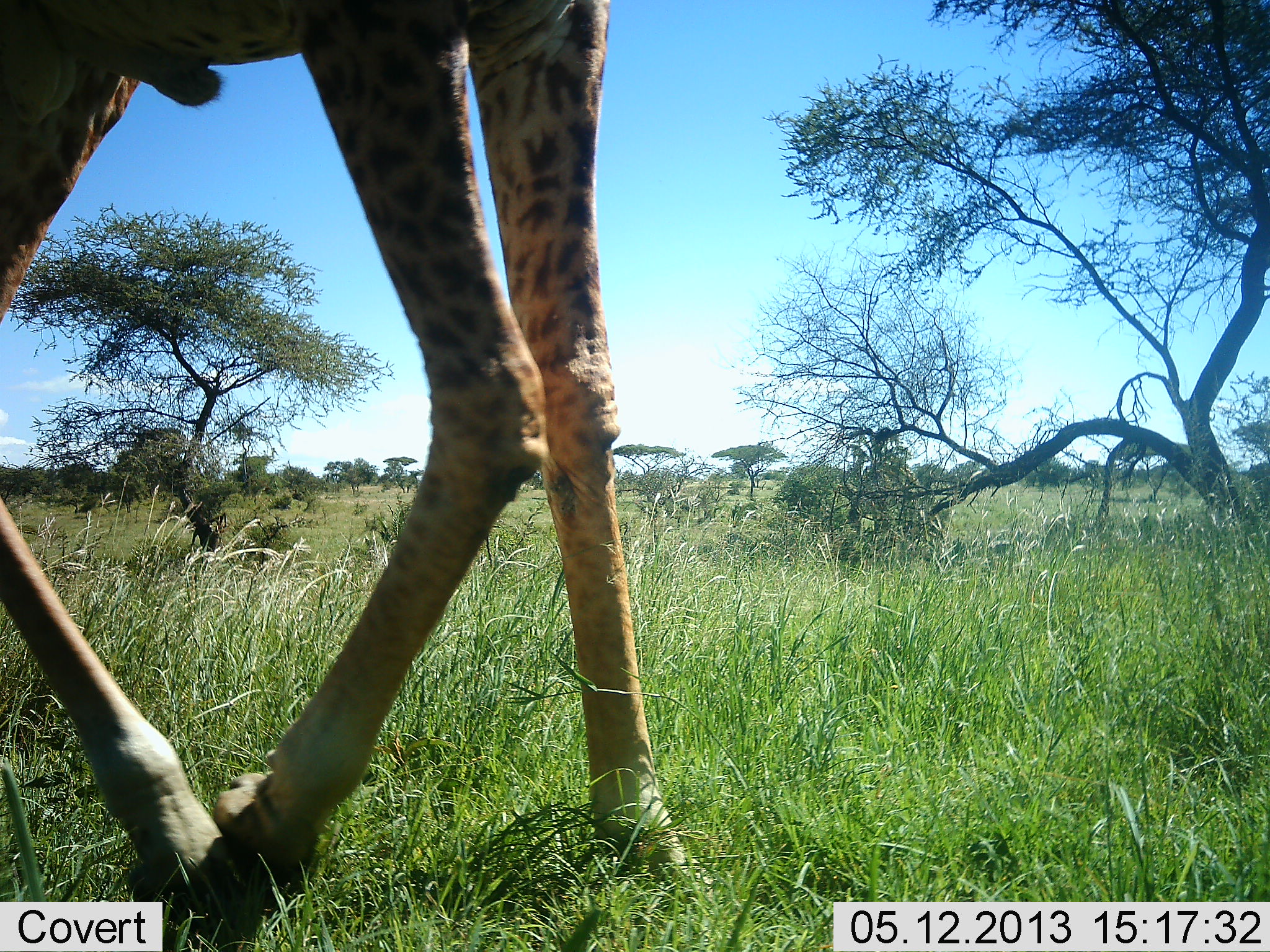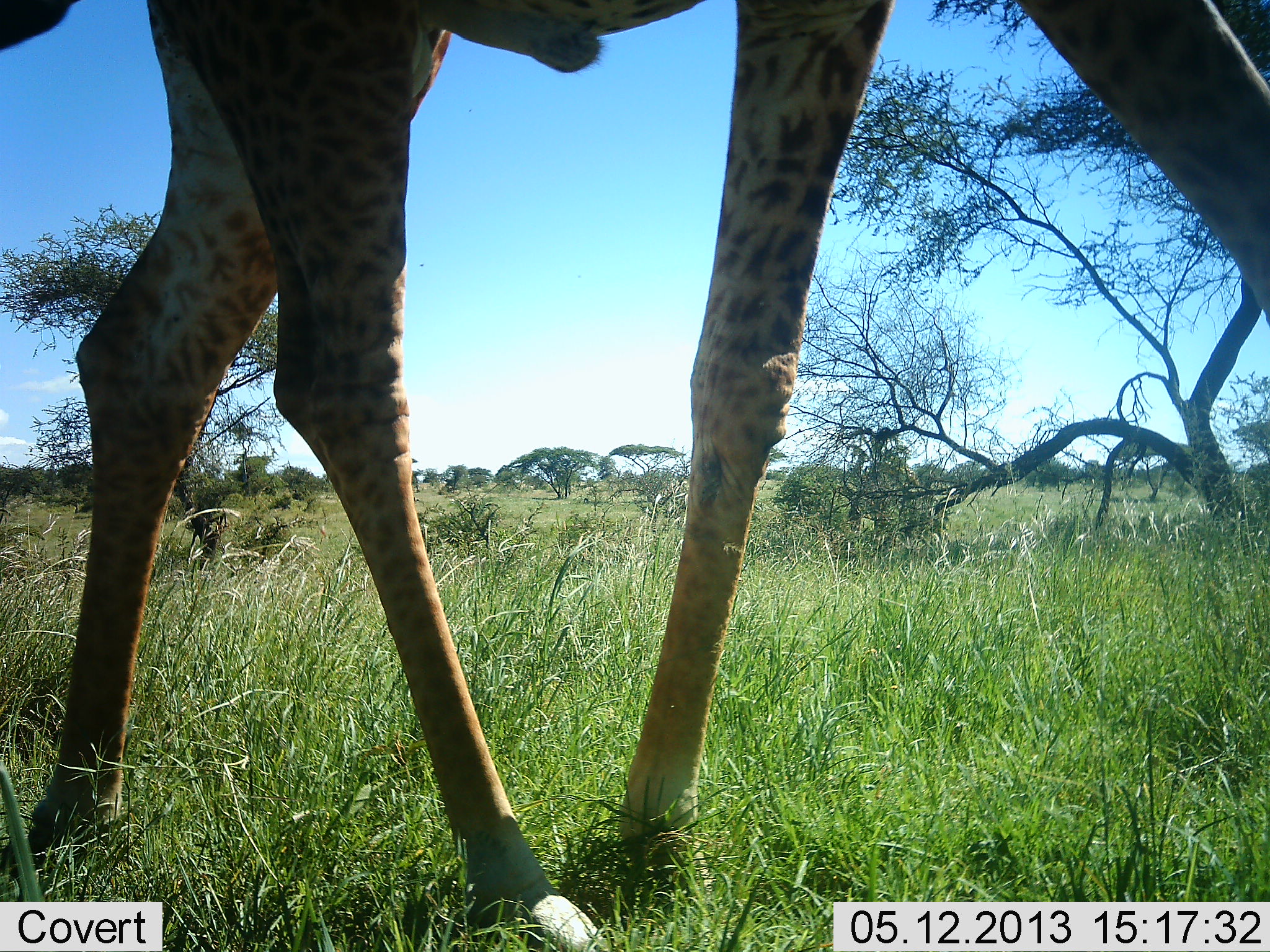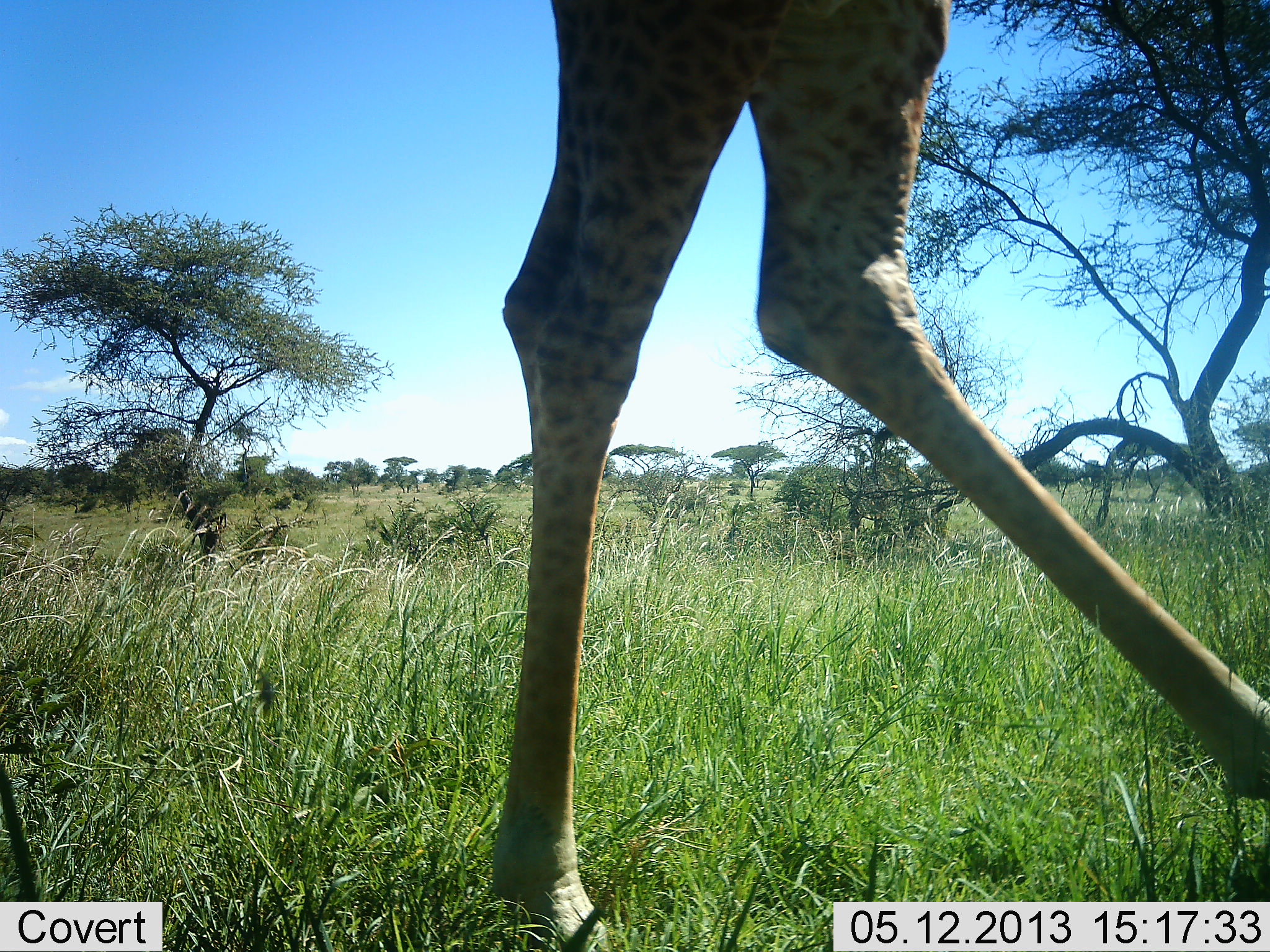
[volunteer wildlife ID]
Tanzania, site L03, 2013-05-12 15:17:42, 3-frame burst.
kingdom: Animalia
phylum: Chordata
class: Mammalia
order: Artiodactyla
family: Giraffidae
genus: Giraffa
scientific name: Giraffa camelopardalis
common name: giraffe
Giraffe (Giraffa camelopardalis), count 1. Behavior (volunteer vote fractions): standing 11%, resting 0%, moving 92%, interacting 0%. Young present (vote fraction): 0%. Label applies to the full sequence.